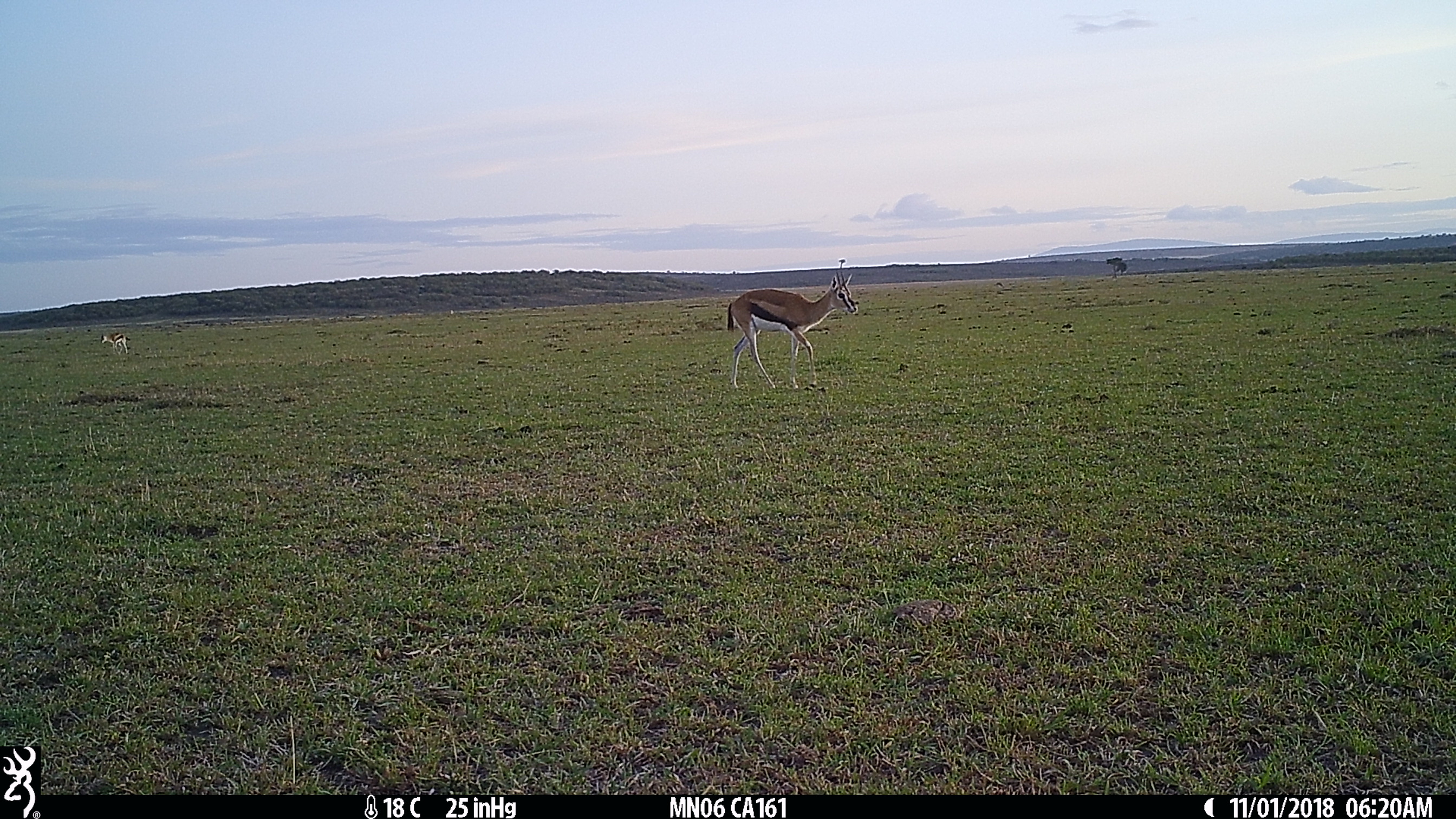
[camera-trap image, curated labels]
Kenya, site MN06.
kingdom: Animalia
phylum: Chordata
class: Mammalia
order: Artiodactyla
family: Bovidae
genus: Eudorcas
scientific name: Eudorcas thomsonii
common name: thomon's gazelle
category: gazelle thomsons